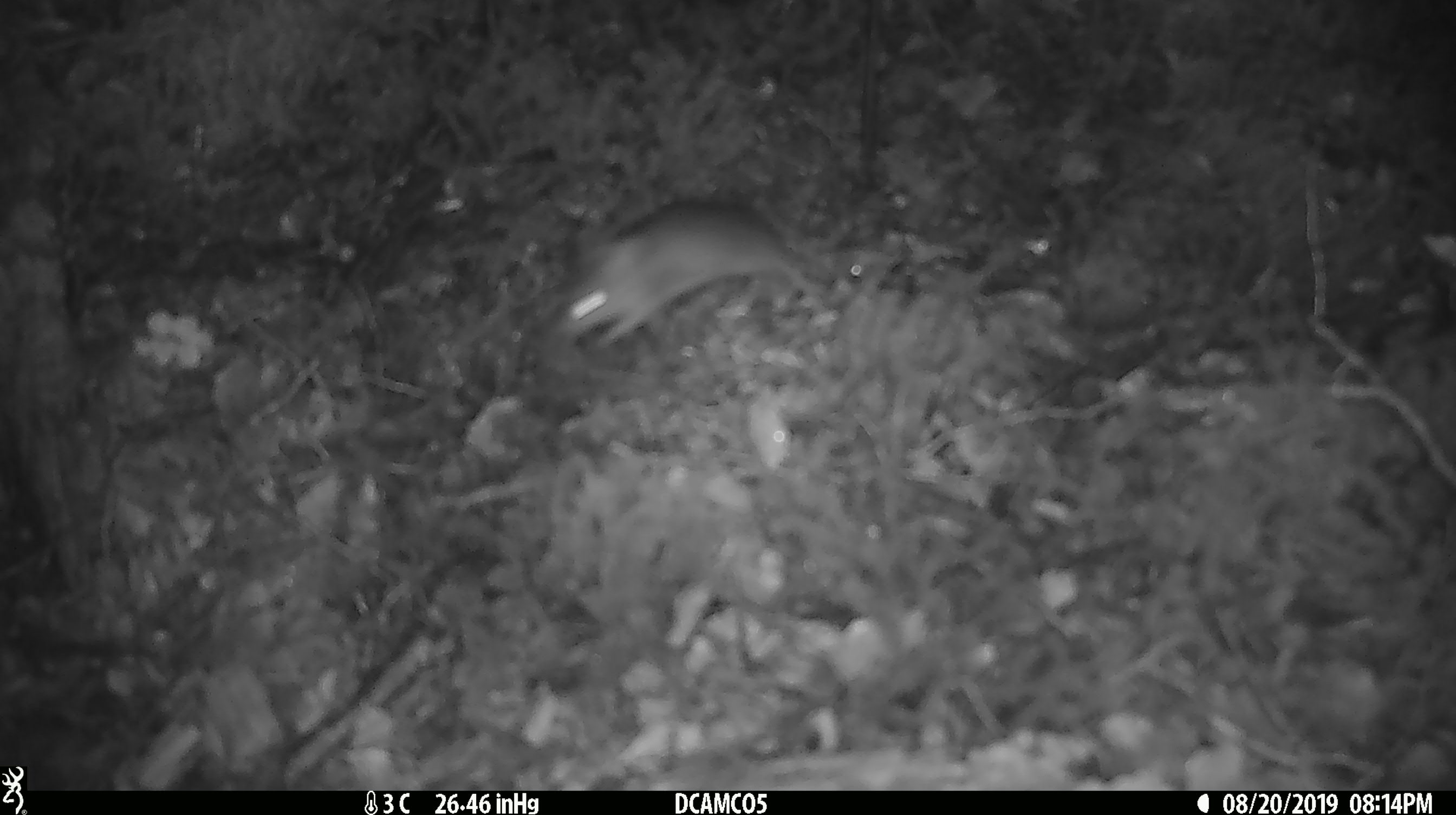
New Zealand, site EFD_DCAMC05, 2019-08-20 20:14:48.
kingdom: Animalia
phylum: Chordata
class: Mammalia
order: Rodentia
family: Muridae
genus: Mus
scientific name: Mus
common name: mouse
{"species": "mouse (Mus)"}